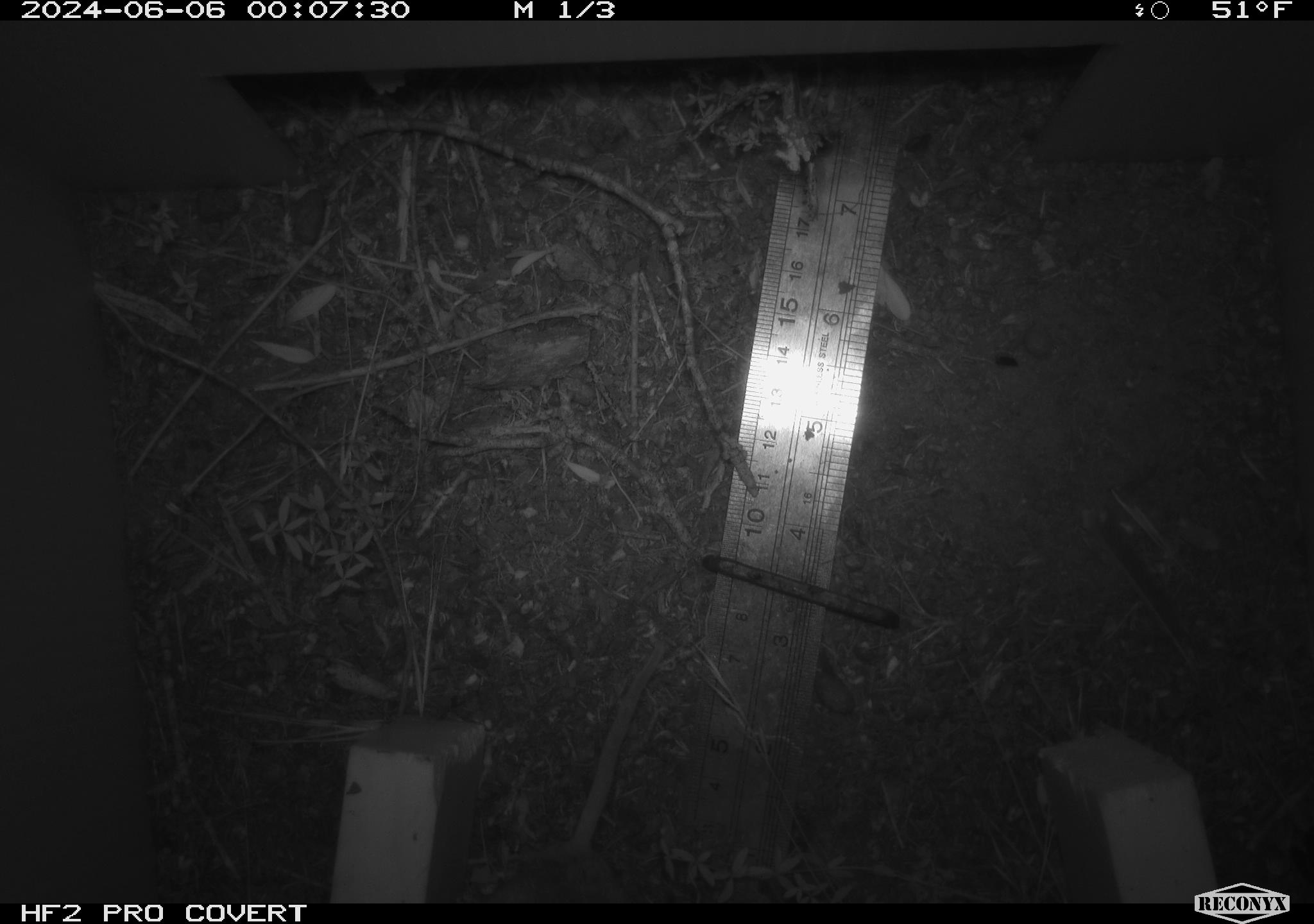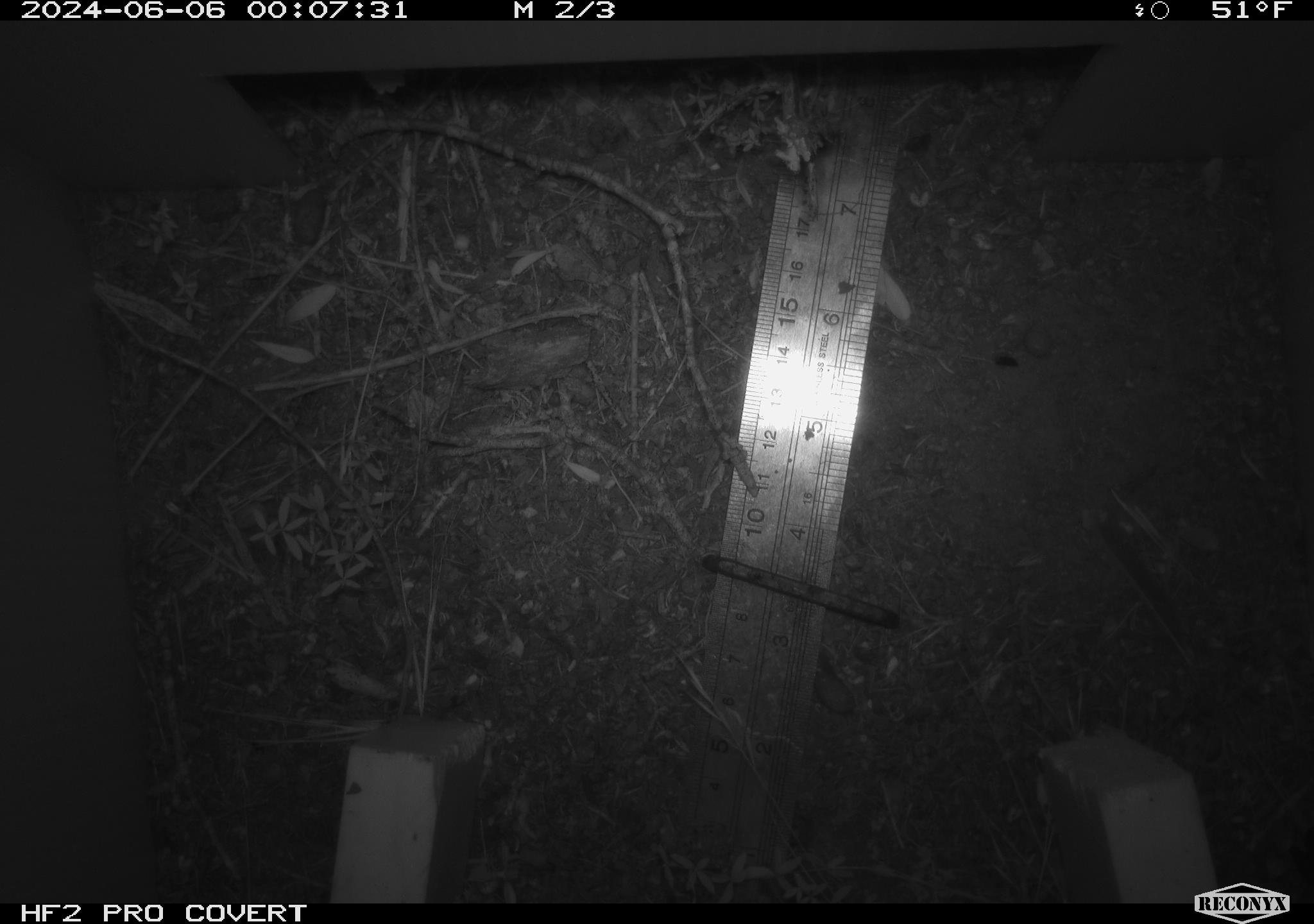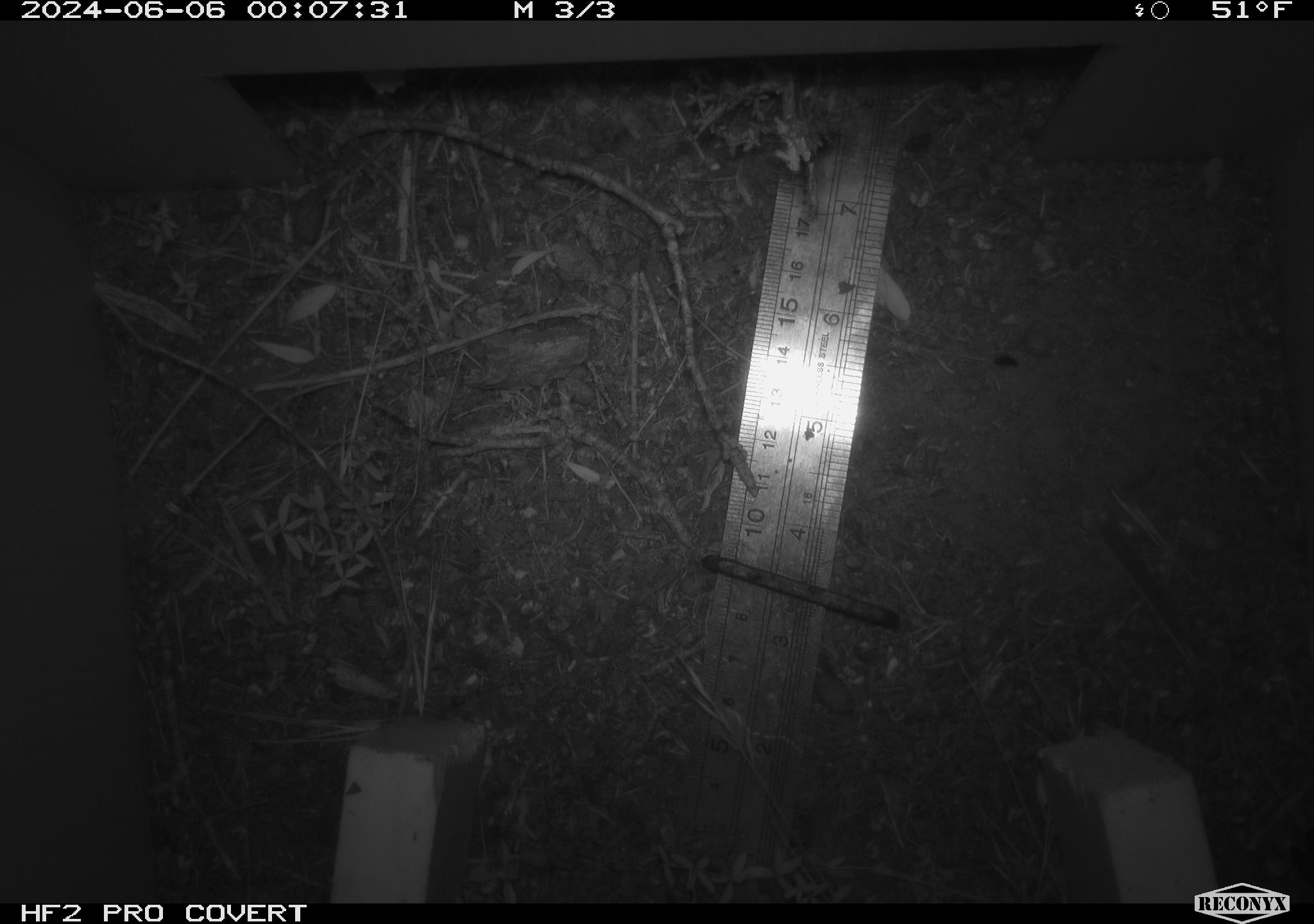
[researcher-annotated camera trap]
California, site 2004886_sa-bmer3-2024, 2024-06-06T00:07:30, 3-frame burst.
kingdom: Animalia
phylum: Chordata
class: Mammalia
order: Rodentia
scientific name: Rodentia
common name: mouse species